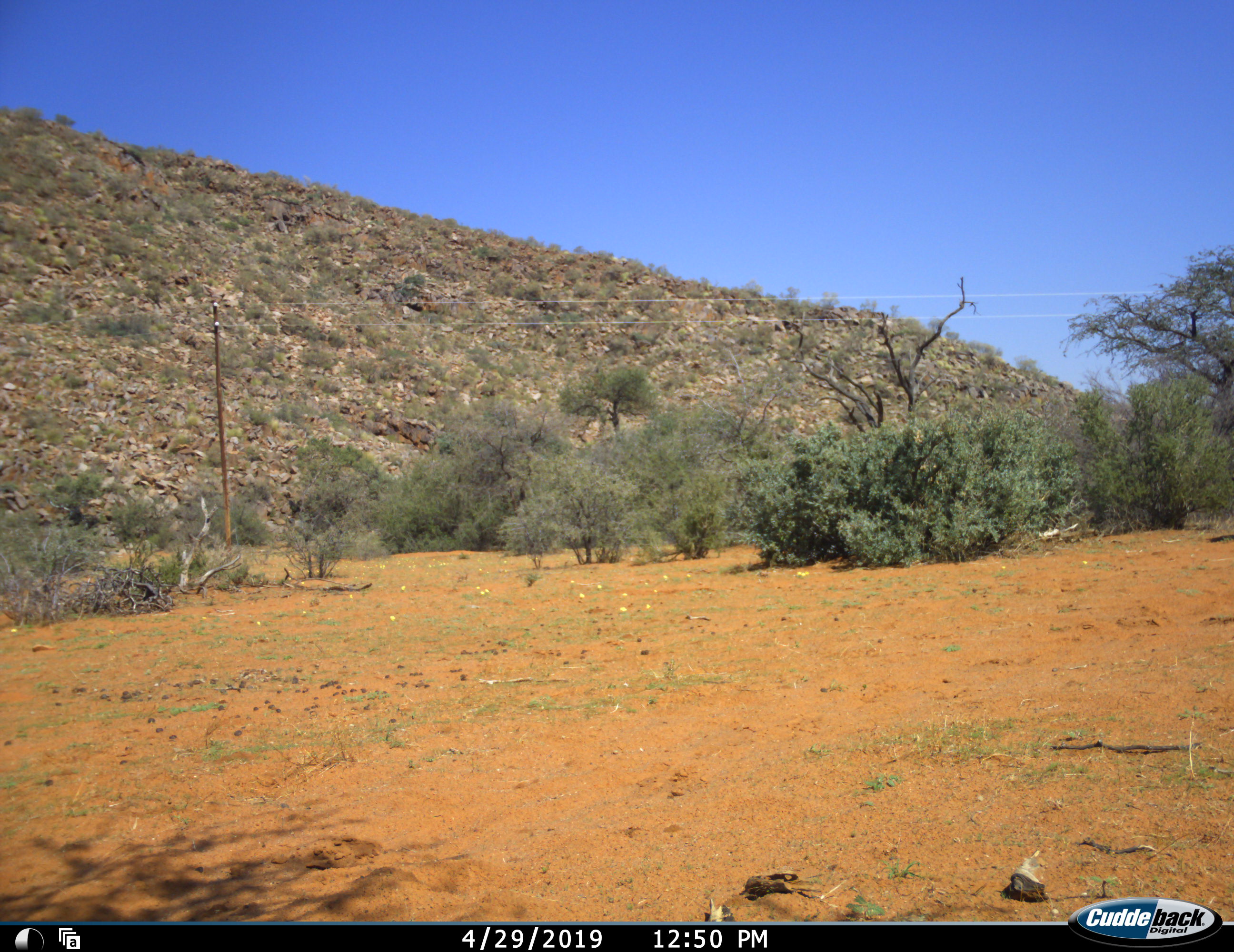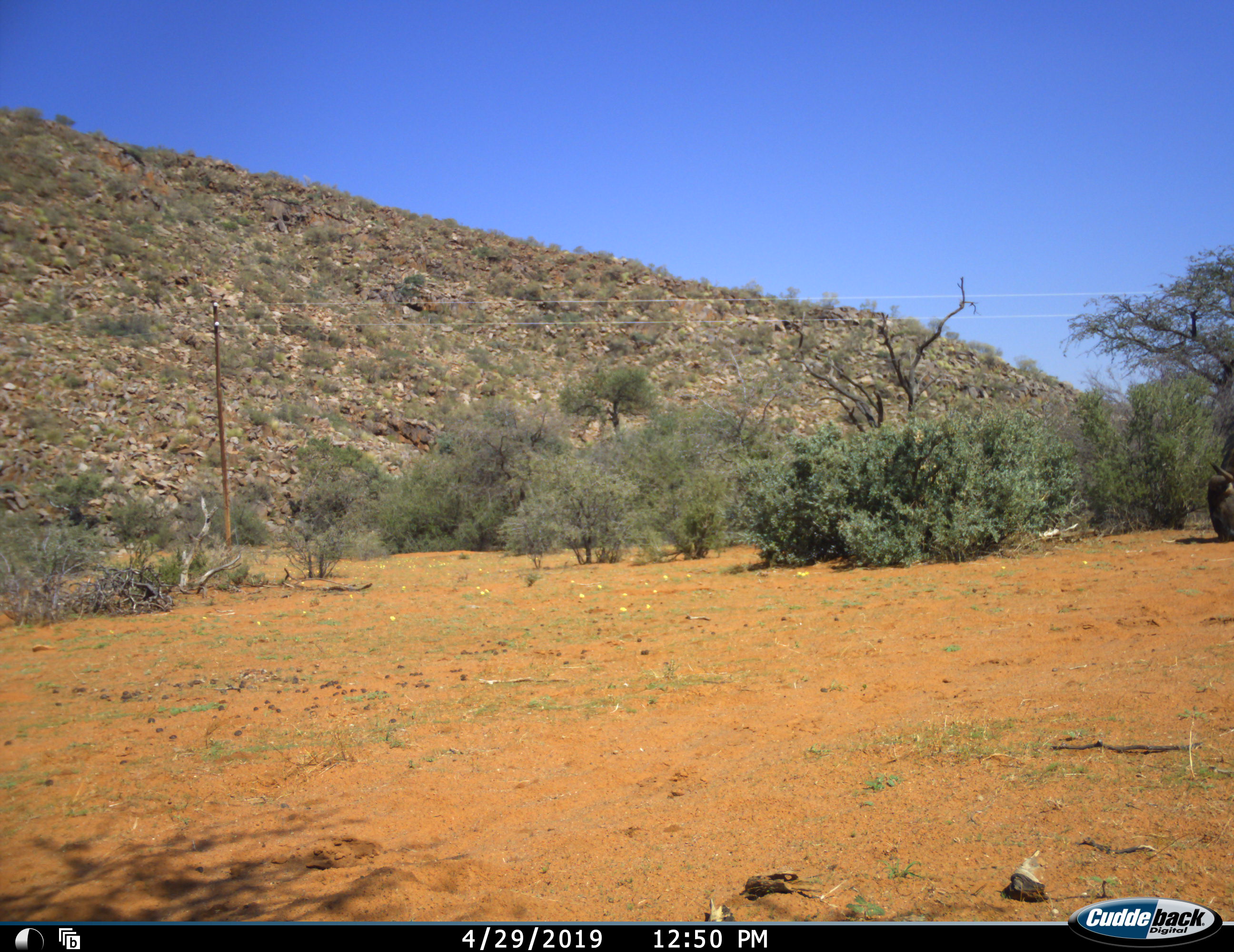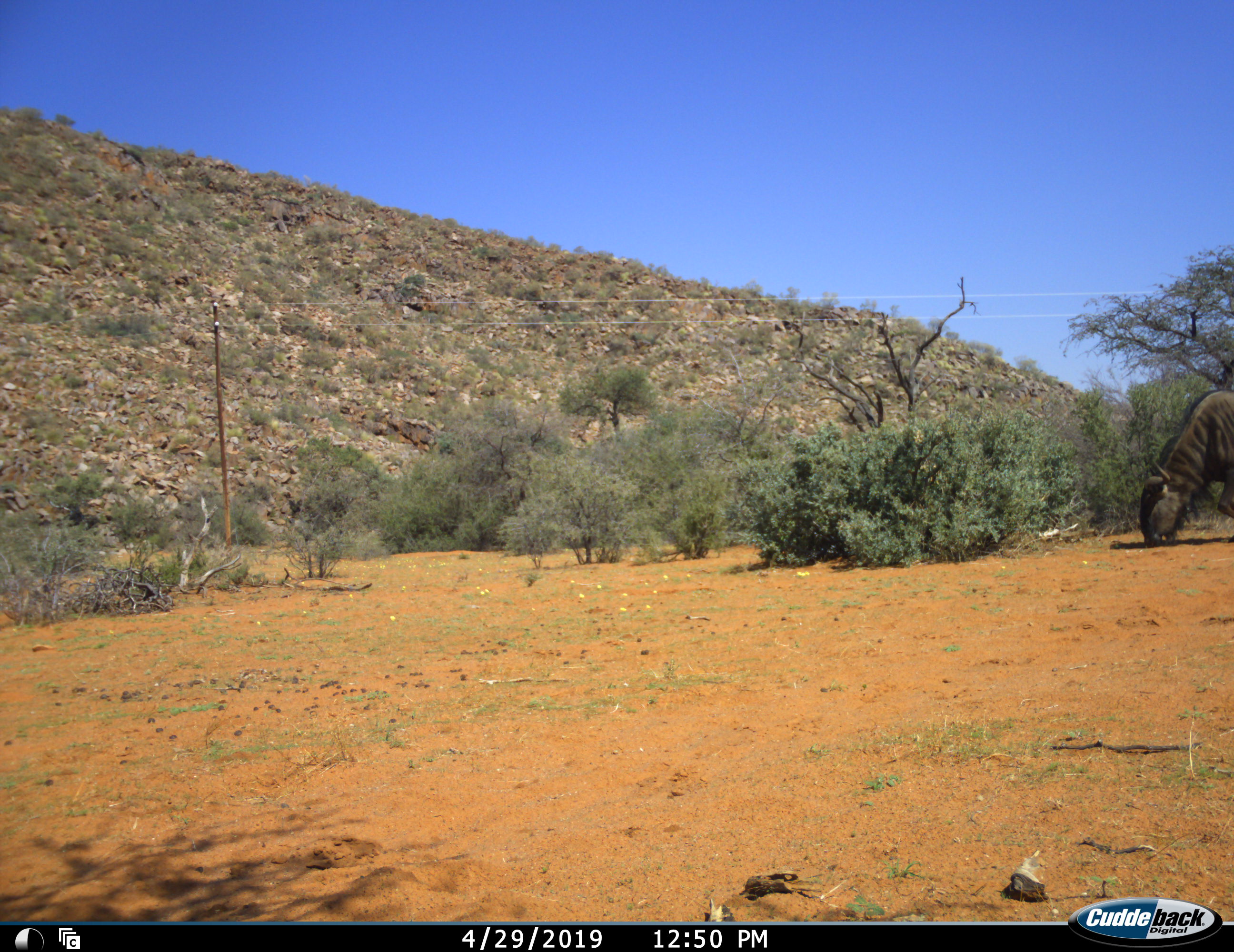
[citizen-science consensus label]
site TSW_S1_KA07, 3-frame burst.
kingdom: Animalia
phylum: Chordata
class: Mammalia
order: Artiodactyla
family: Bovidae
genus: Connochaetes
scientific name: Connochaetes taurinus taurinus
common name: blue wildebeest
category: wildebeestblue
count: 1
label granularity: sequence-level